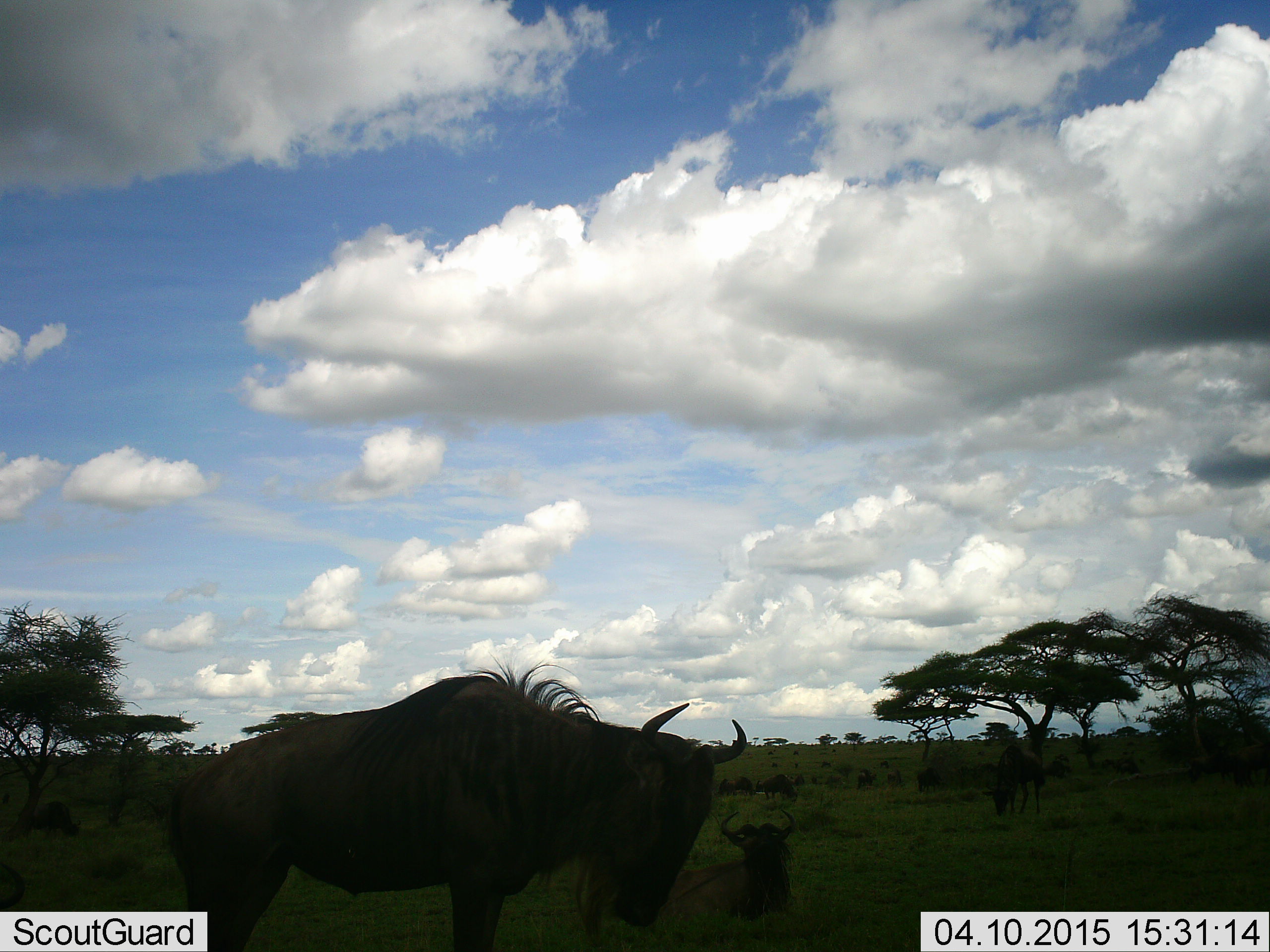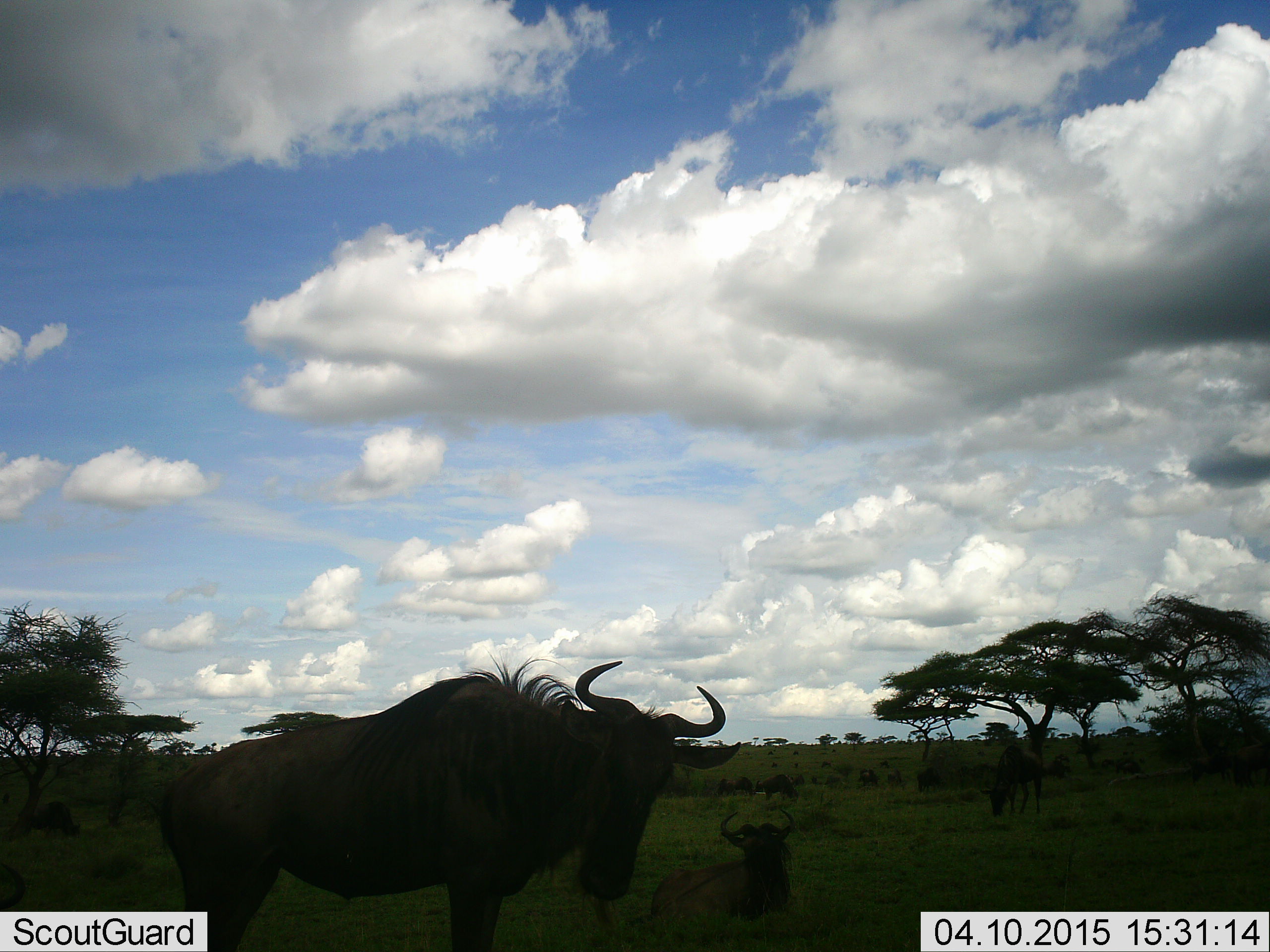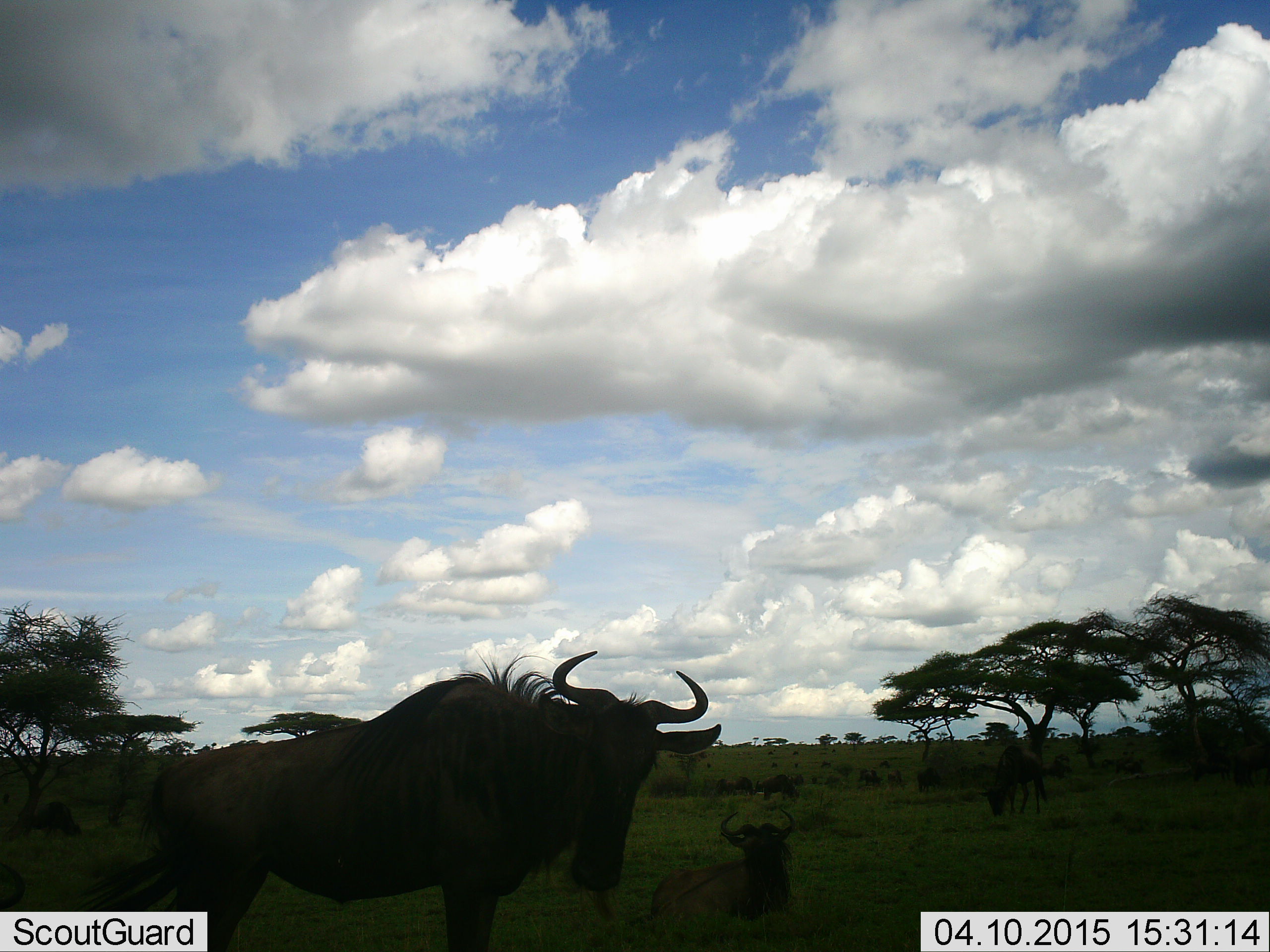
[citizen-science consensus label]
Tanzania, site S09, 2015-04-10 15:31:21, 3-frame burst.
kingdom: Animalia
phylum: Chordata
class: Mammalia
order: Artiodactyla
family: Bovidae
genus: Connochaetes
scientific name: Connochaetes taurinus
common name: blue wildebeest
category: wildebeest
Wildebeest (blue wildebeest) (Connochaetes taurinus), count 3. Behavior (volunteer vote fractions): standing 80%, resting 70%, moving 20%, interacting 10%. Young present (vote fraction): 0%. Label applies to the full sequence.